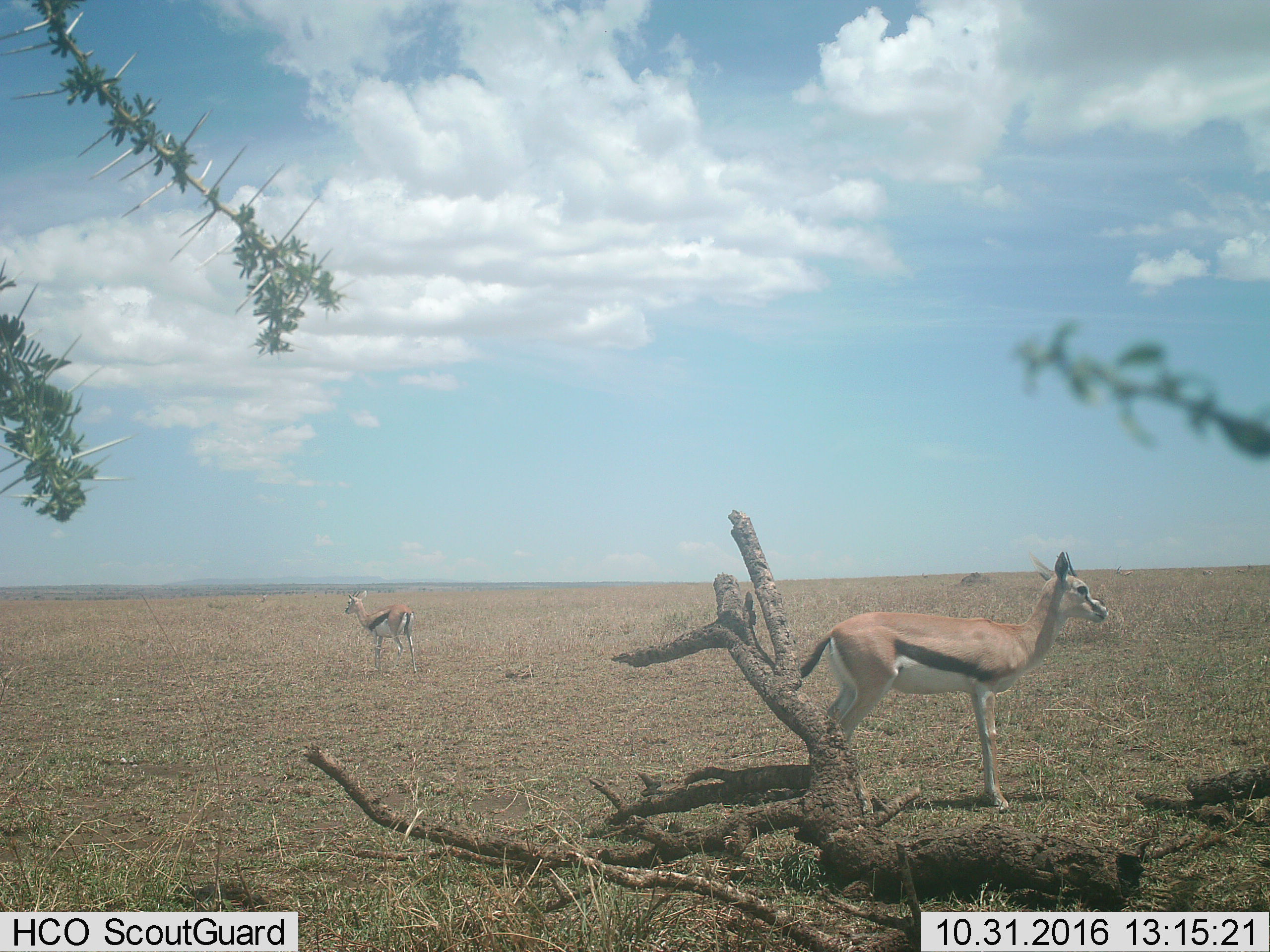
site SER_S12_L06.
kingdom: Animalia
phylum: Chordata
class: Mammalia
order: Artiodactyla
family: Bovidae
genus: Eudorcas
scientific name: Eudorcas thomsonii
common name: thomson's gazelle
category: gazellethomsons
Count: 2.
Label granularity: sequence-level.